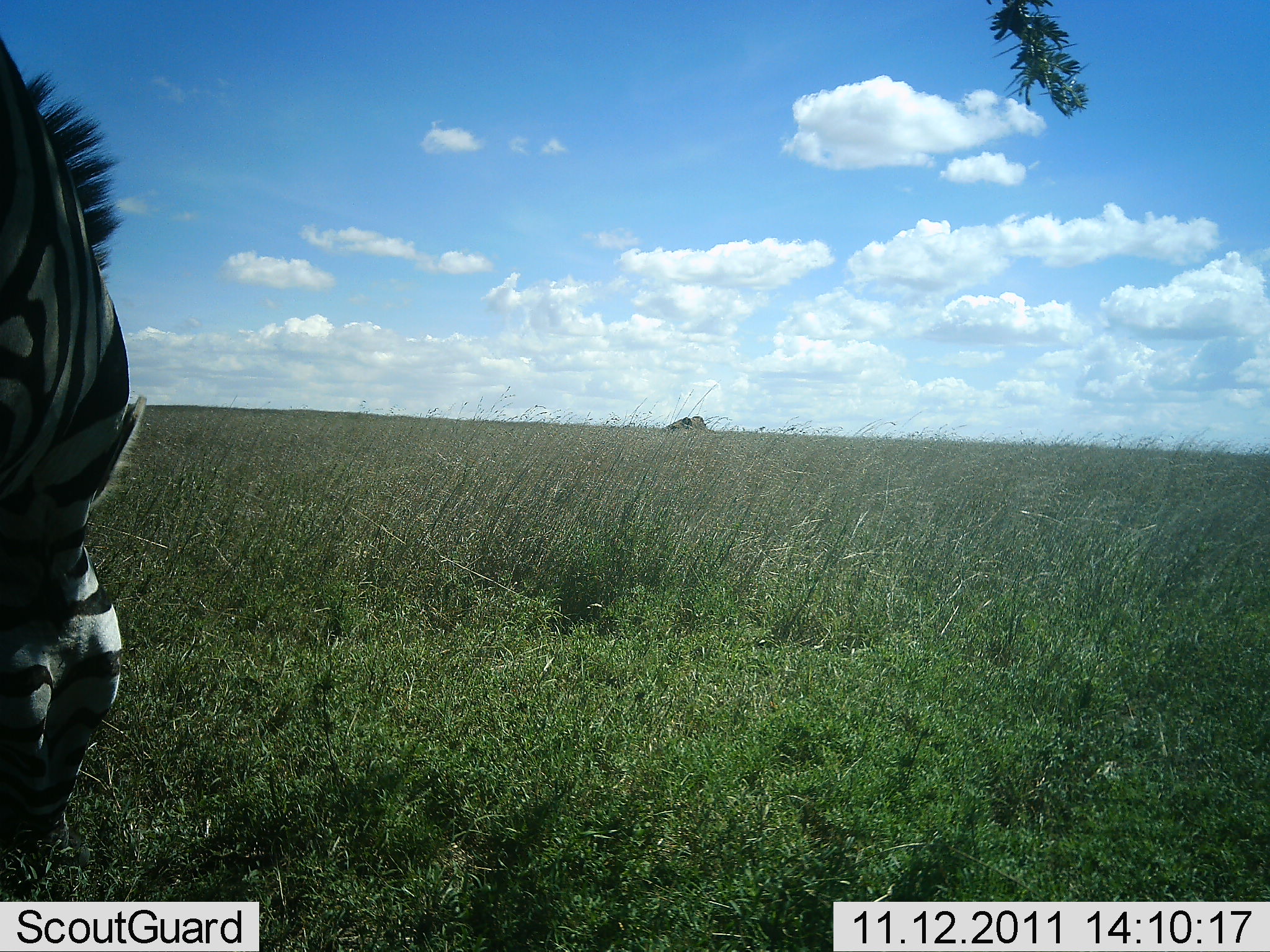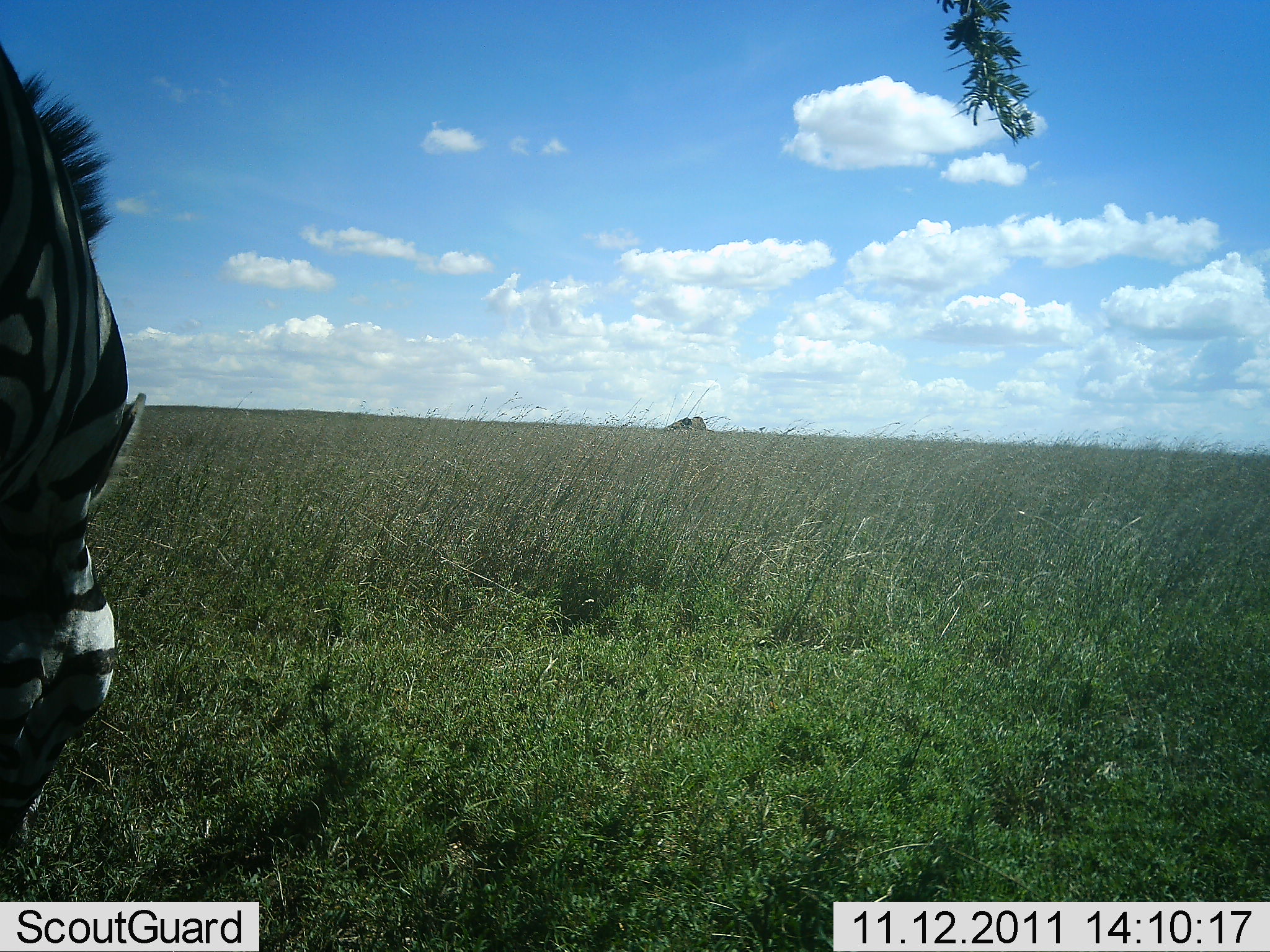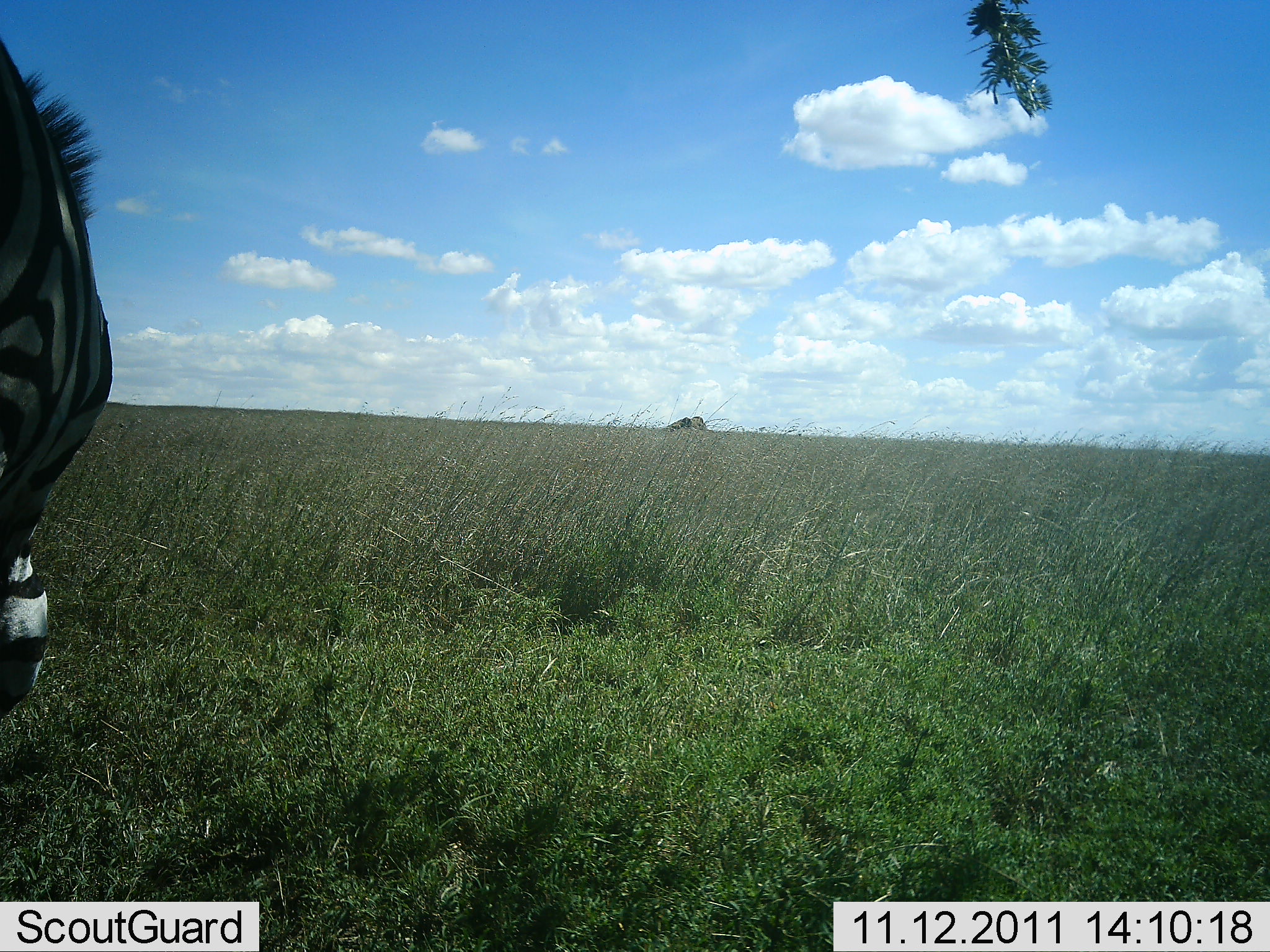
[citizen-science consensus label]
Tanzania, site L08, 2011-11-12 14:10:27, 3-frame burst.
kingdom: Animalia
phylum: Chordata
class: Mammalia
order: Perissodactyla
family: Equidae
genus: Equus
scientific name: Equus quagga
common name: plains zebra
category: zebra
Zebra (plains zebra) (Equus quagga), count 1. Behavior (volunteer vote fractions): standing 58%, resting 8%, moving 0%, interacting 0%. Young present (vote fraction): 0%. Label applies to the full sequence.